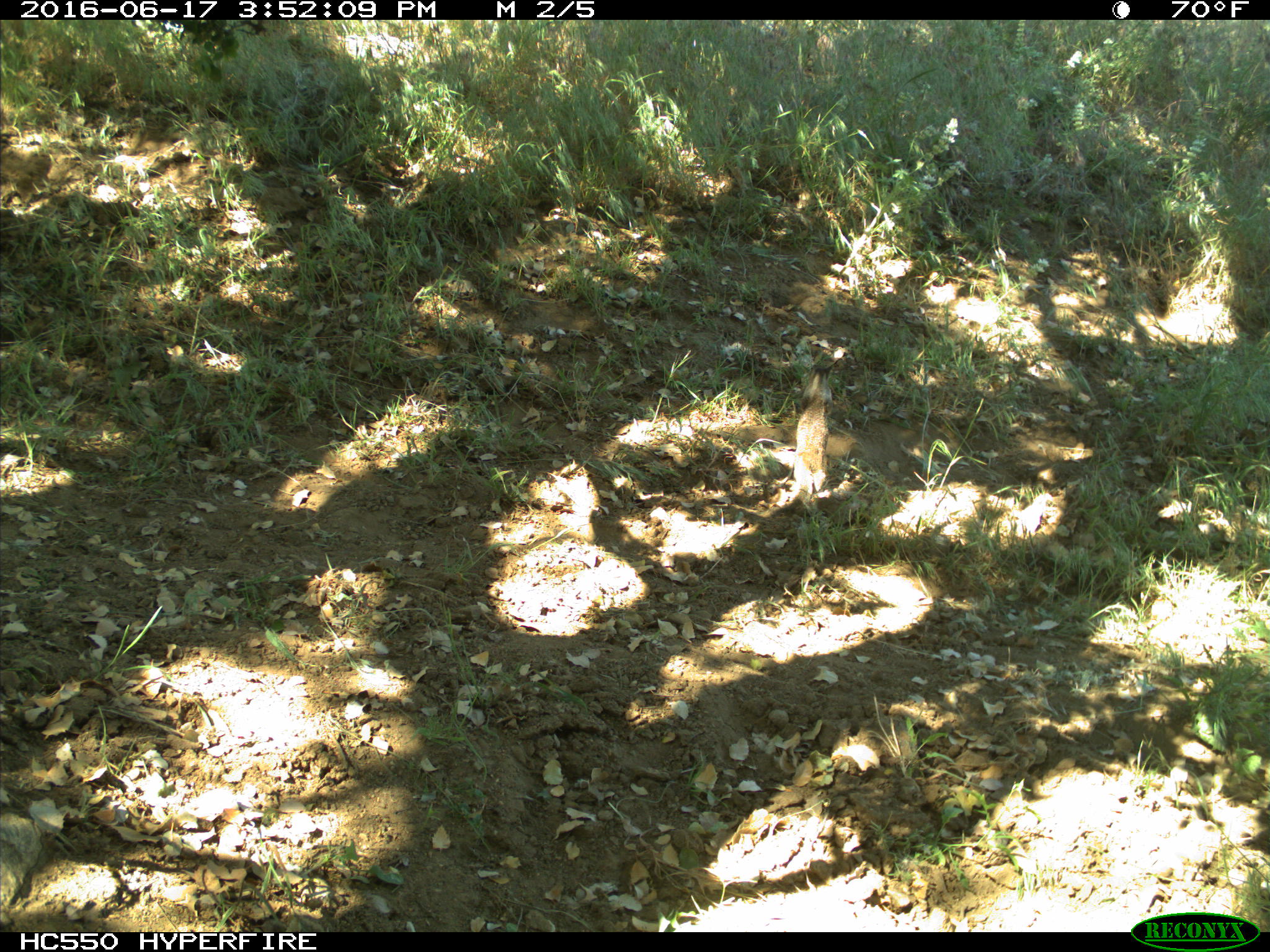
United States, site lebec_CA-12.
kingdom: Animalia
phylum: Chordata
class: Mammalia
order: Rodentia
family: Sciuridae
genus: Otospermophilus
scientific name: Otospermophilus beecheyi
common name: california ground squirrel